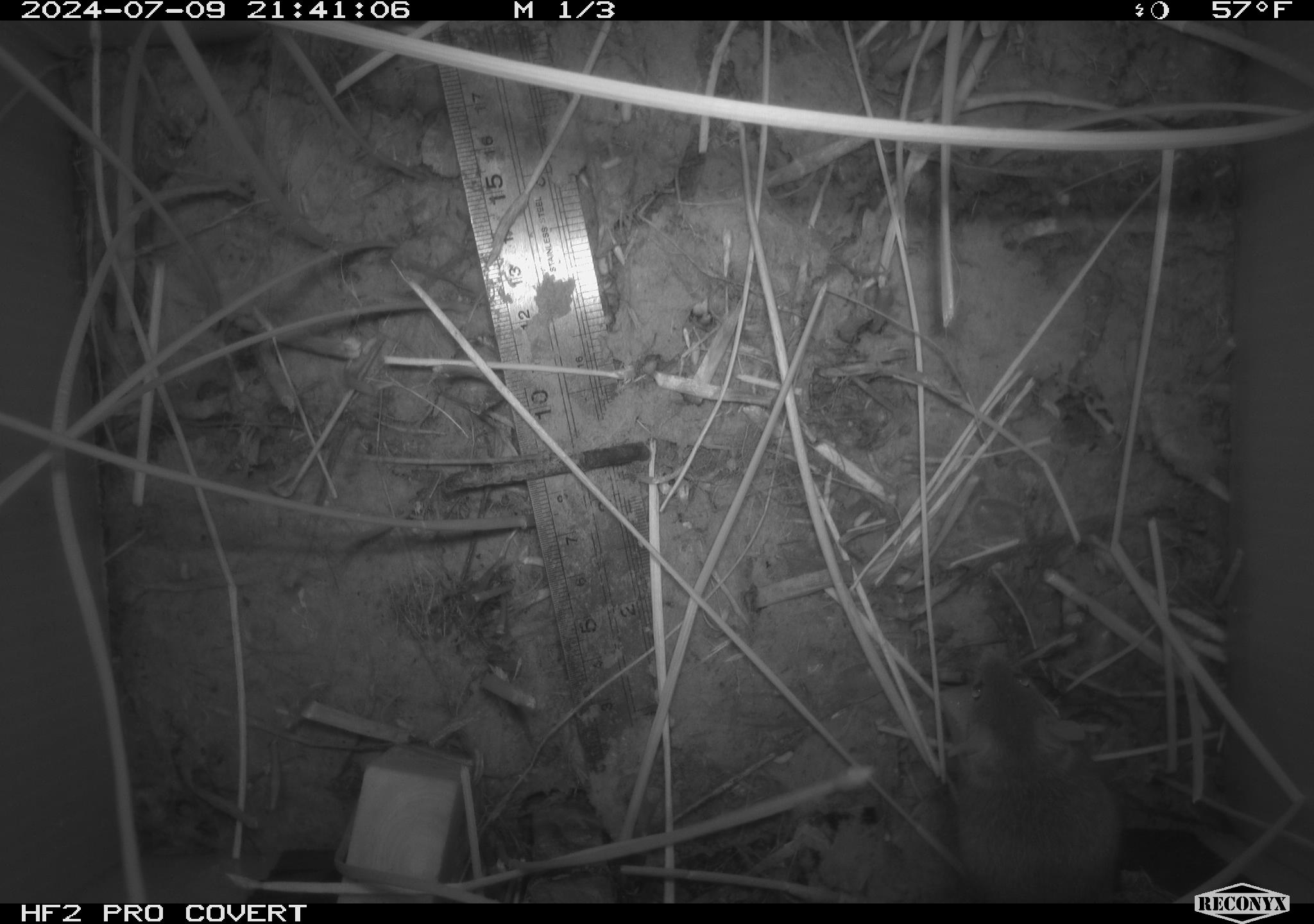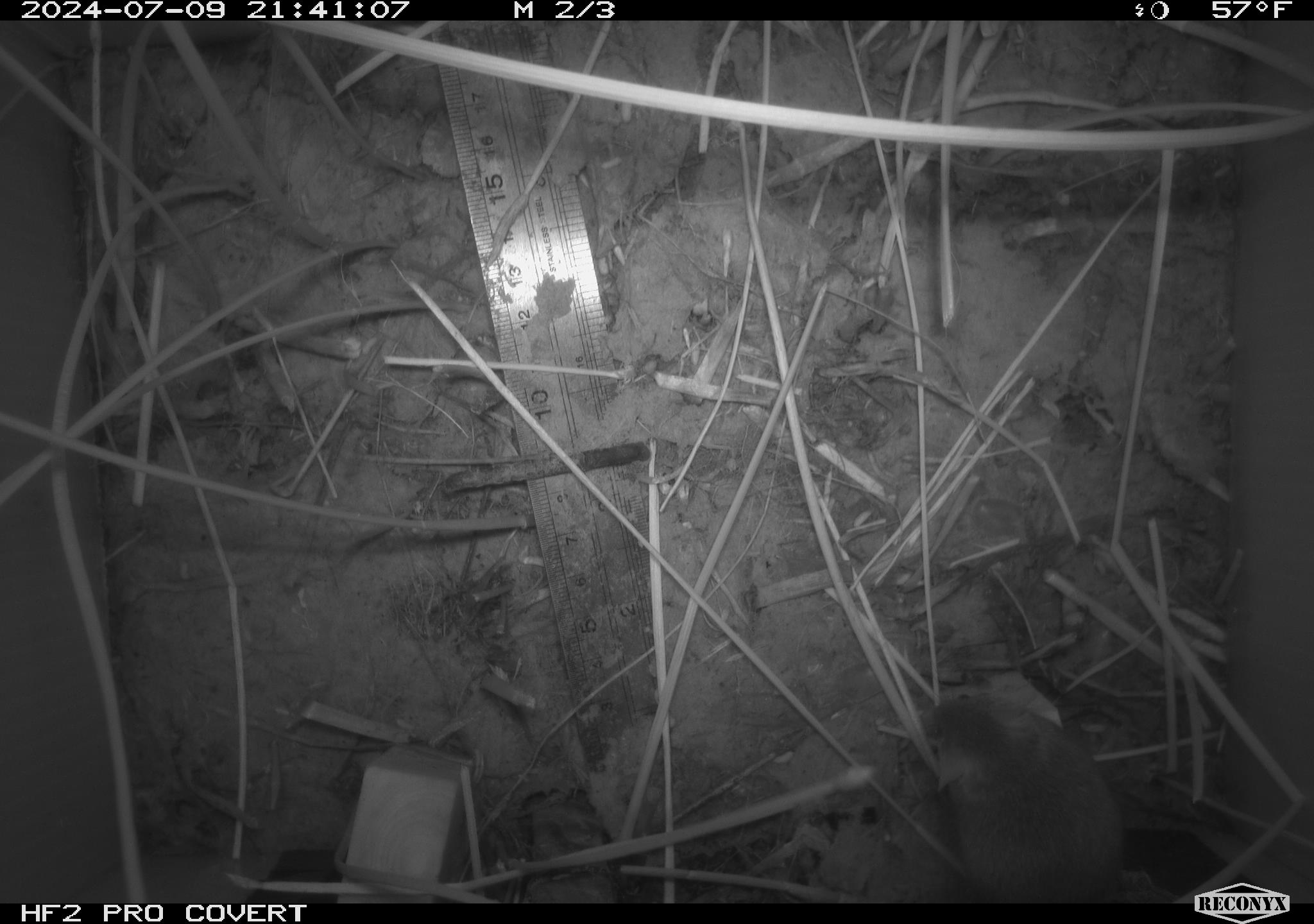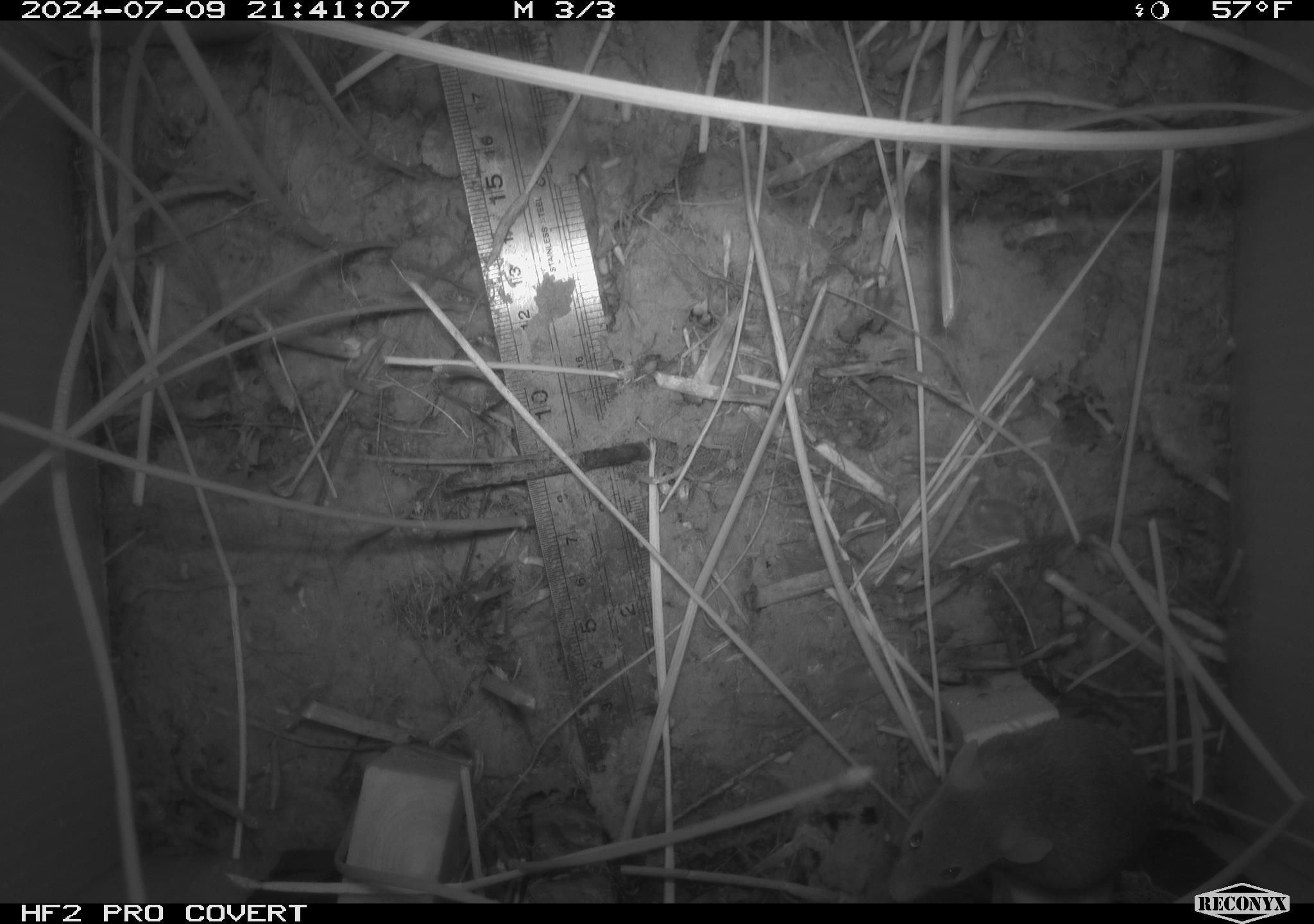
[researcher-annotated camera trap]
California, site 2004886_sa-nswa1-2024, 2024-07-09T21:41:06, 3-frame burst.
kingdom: Animalia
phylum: Chordata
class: Mammalia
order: Rodentia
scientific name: Rodentia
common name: rodent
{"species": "rodent (Rodentia)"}